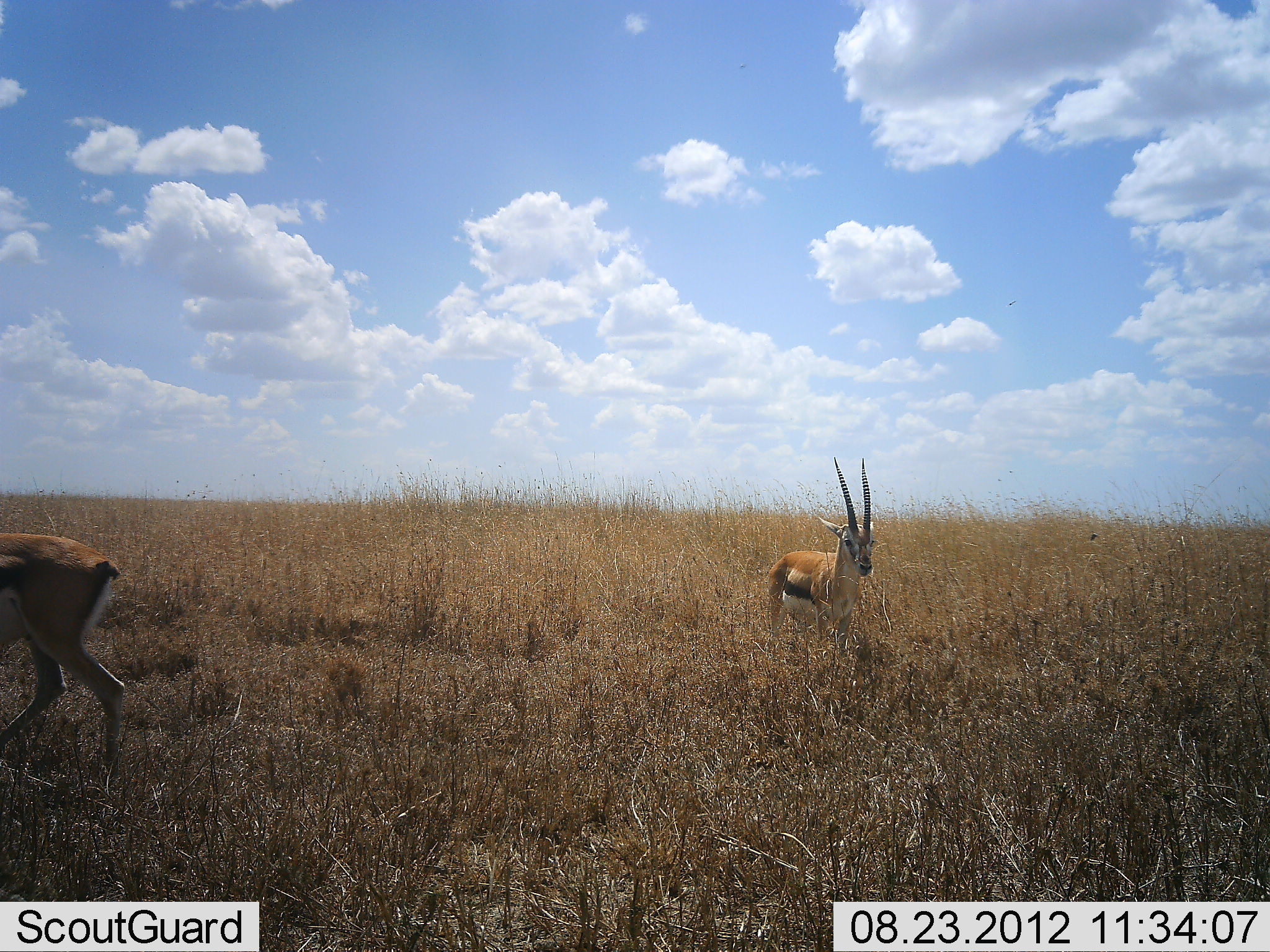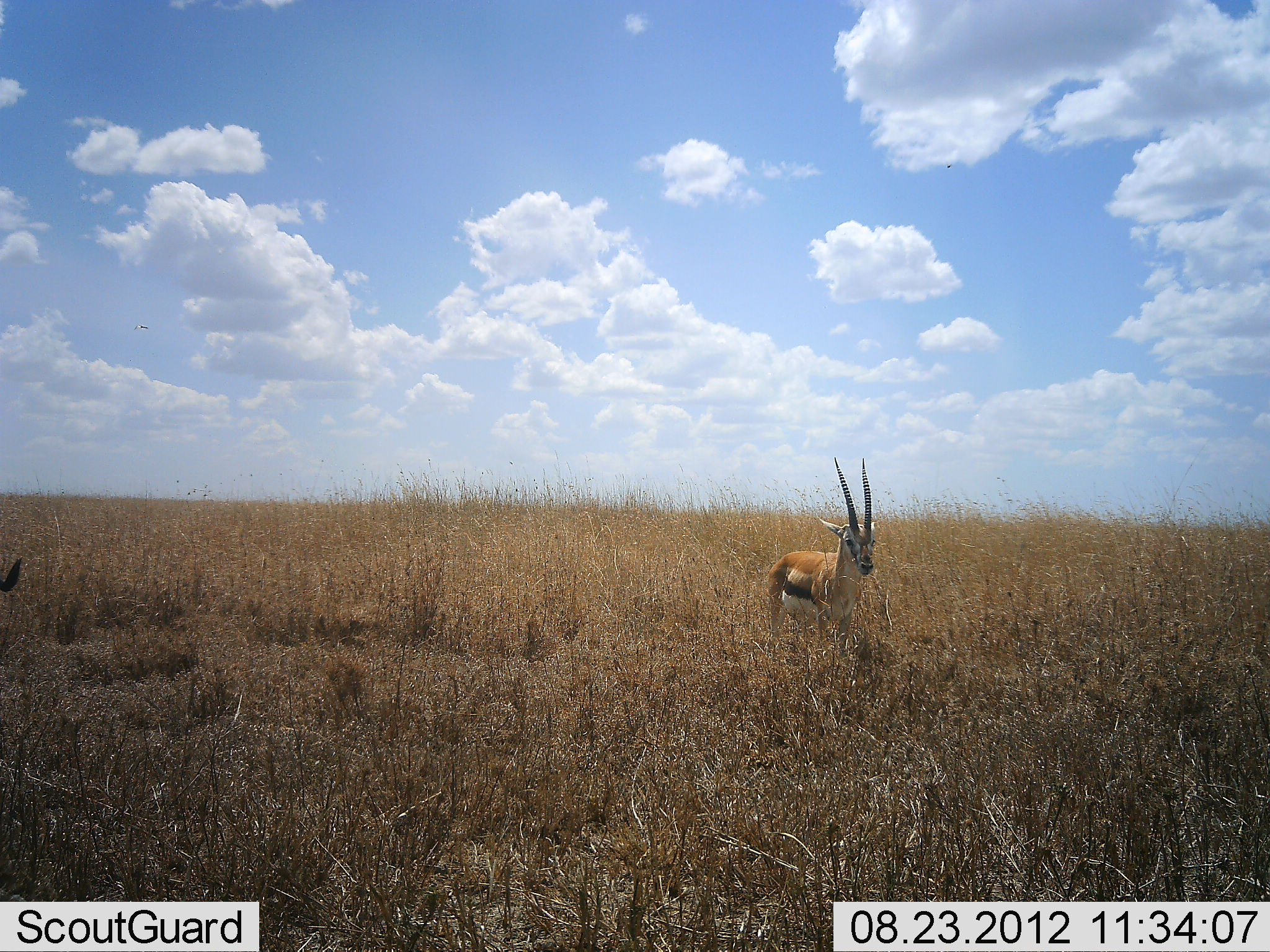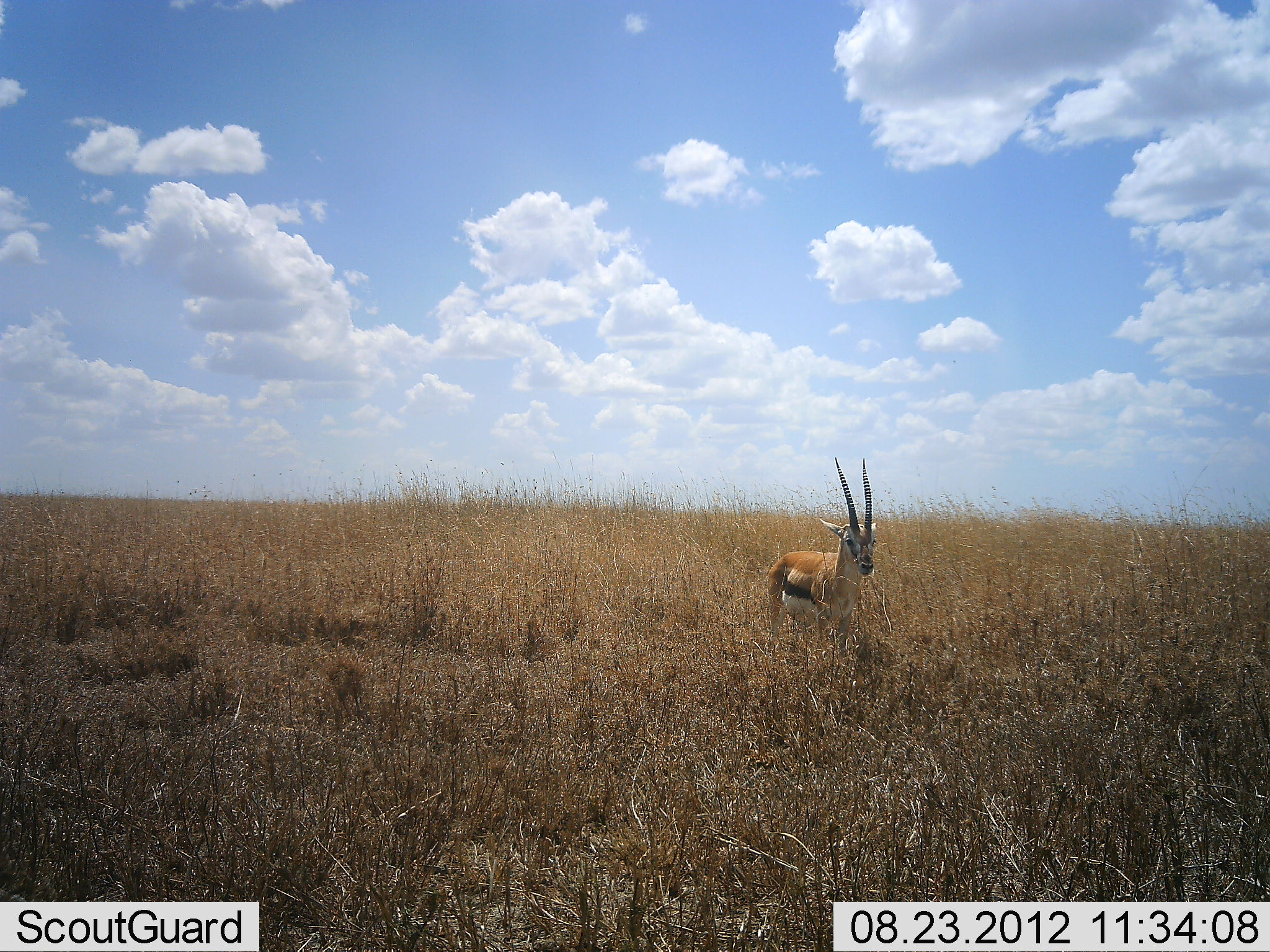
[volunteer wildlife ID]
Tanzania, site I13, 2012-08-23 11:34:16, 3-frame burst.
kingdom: Animalia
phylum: Chordata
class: Mammalia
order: Artiodactyla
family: Bovidae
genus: Eudorcas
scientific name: Eudorcas thomsonii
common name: thomson's gazelle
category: gazellethomsons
Gazellethomsons (thomson's gazelle) (Eudorcas thomsonii), count 2. Behavior (volunteer vote fractions): standing 90%, resting 0%, moving 70%, interacting 0%. Young present (vote fraction): 0%. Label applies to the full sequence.